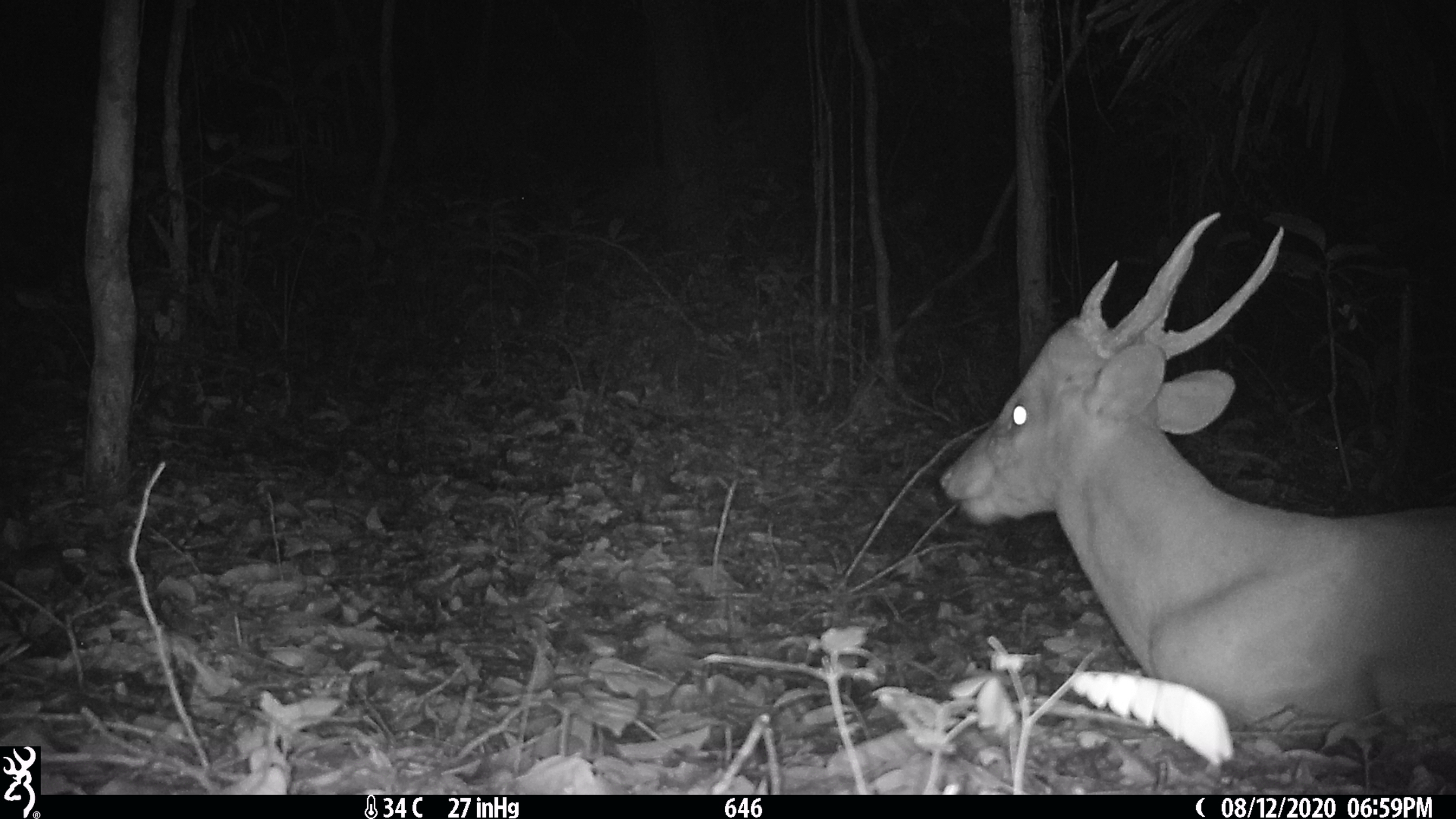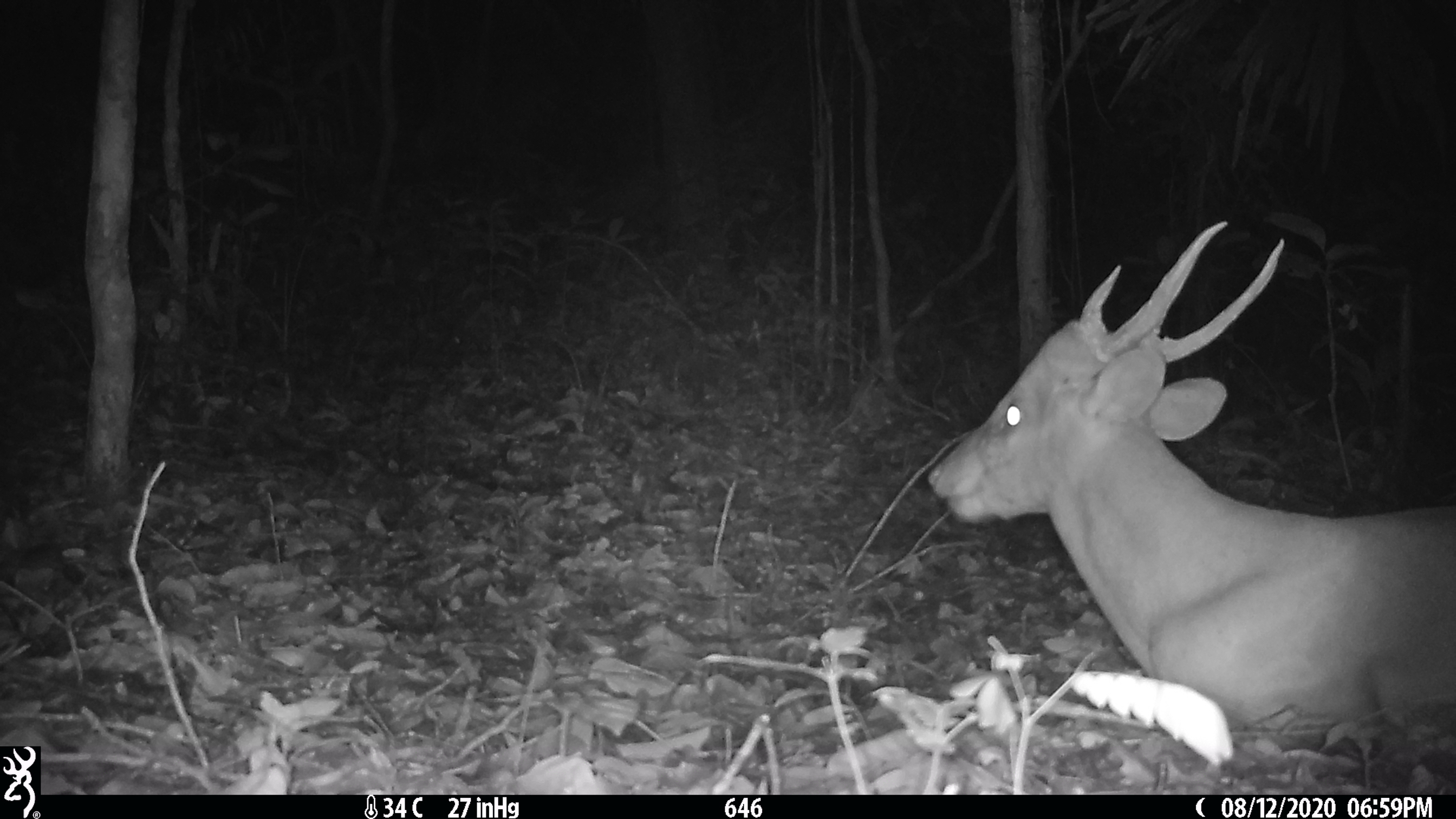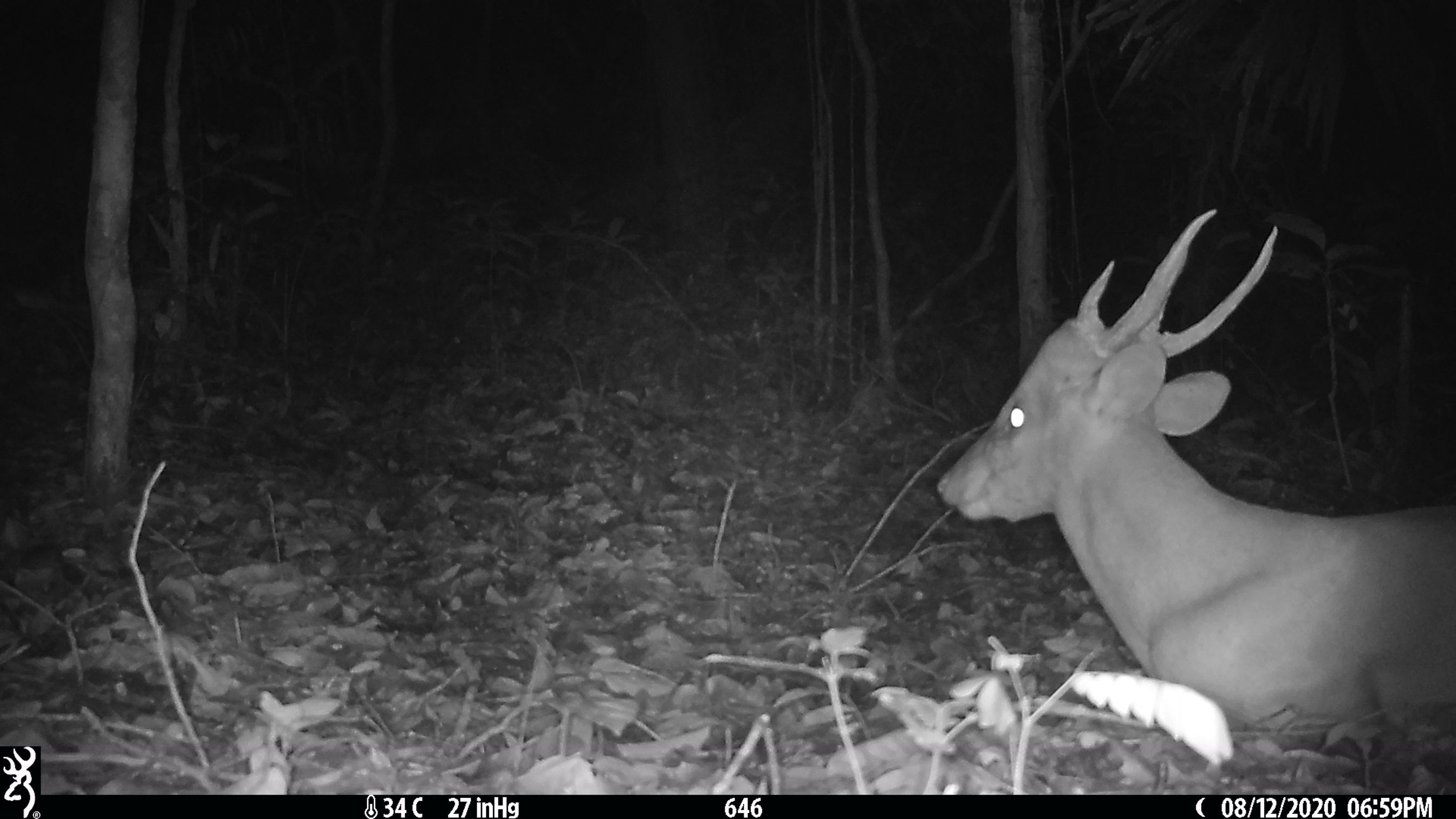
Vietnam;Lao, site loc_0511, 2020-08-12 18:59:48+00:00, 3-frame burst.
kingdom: Animalia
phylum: Chordata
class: Mammalia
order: Artiodactyla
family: Cervidae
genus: Muntiacus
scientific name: Muntiacus vuquangensis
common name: large-antlered muntjac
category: large antlered muntjac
Large antlered muntjac (large-antlered muntjac) (Muntiacus vuquangensis). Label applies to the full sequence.